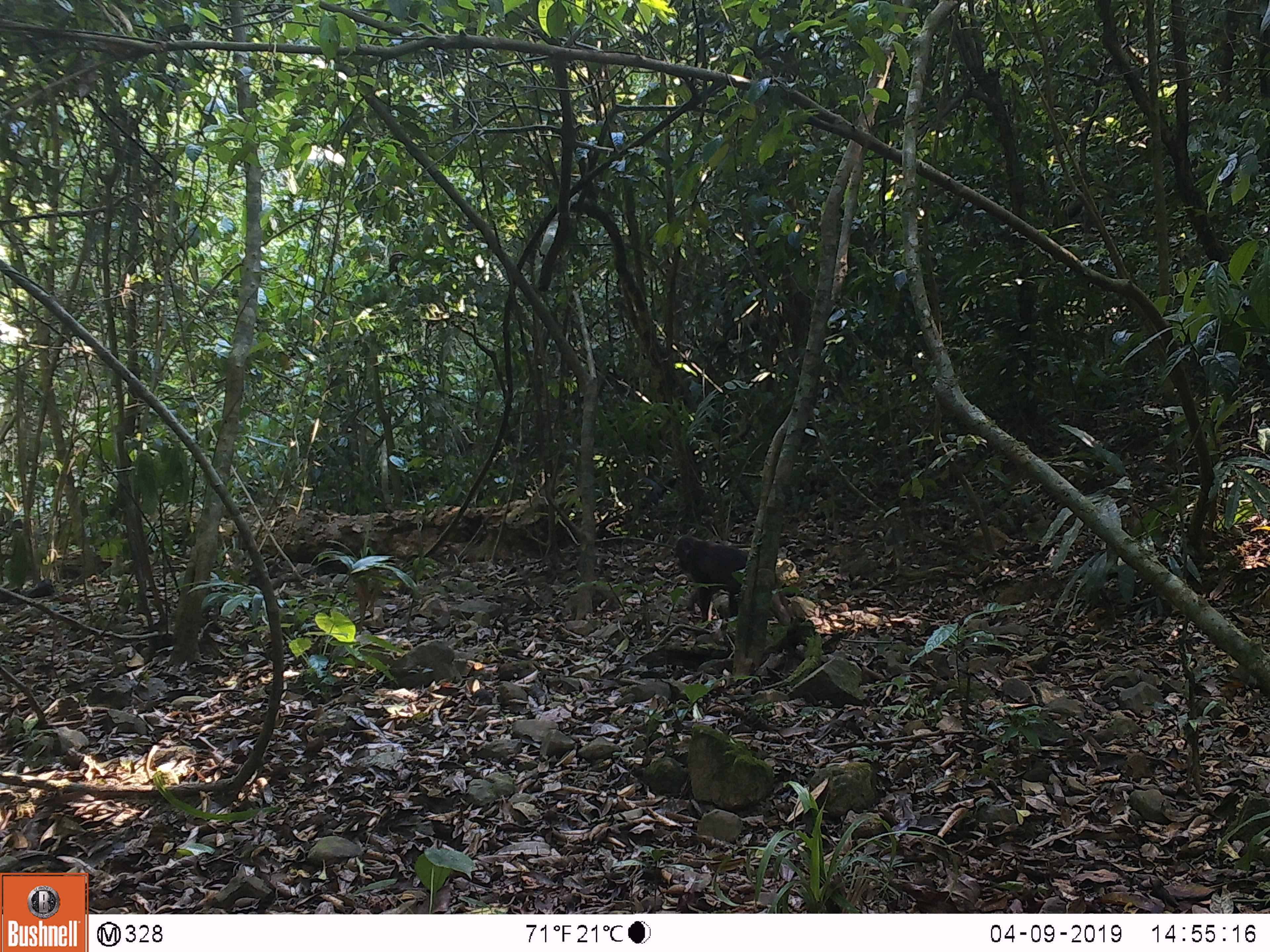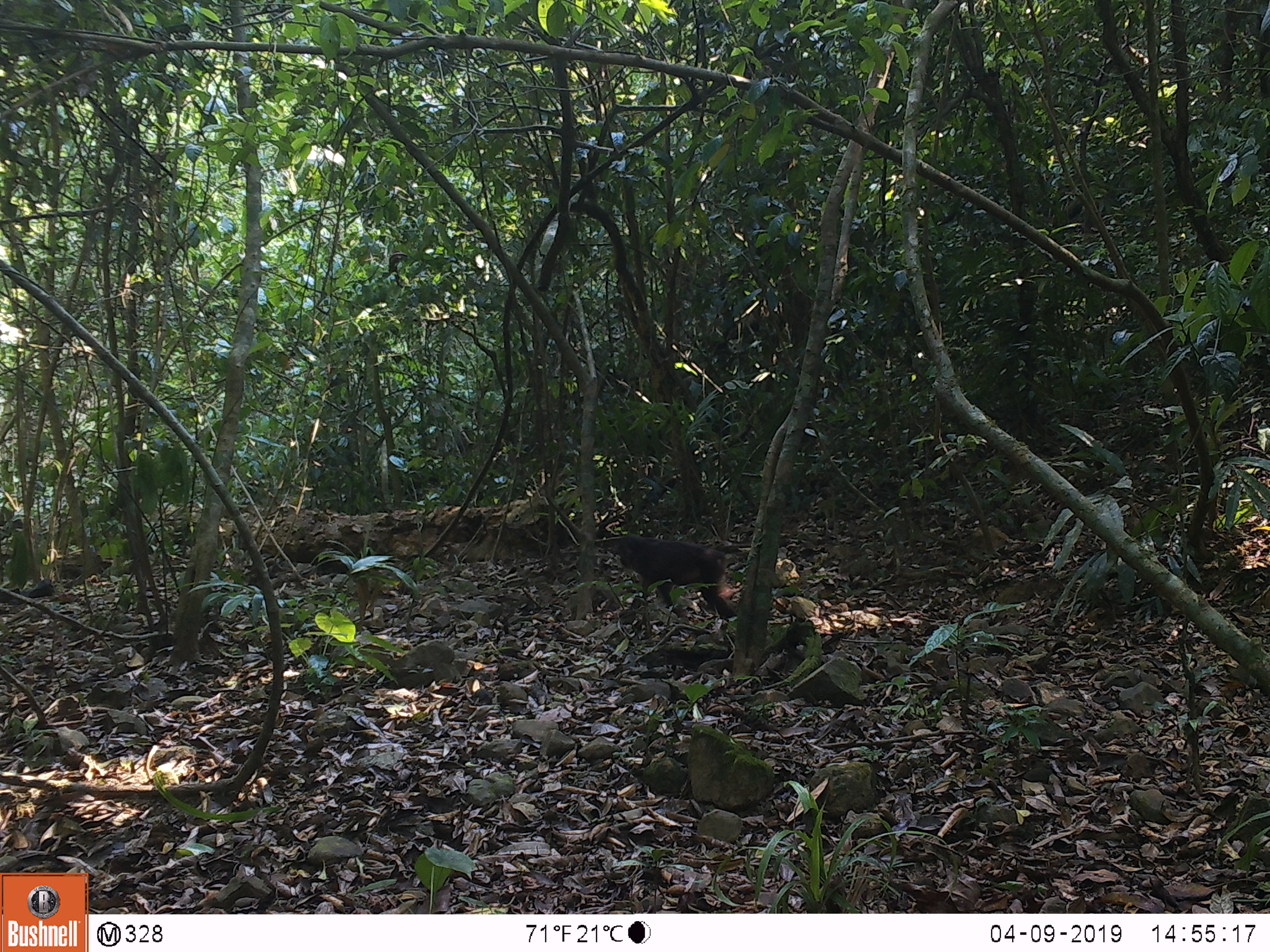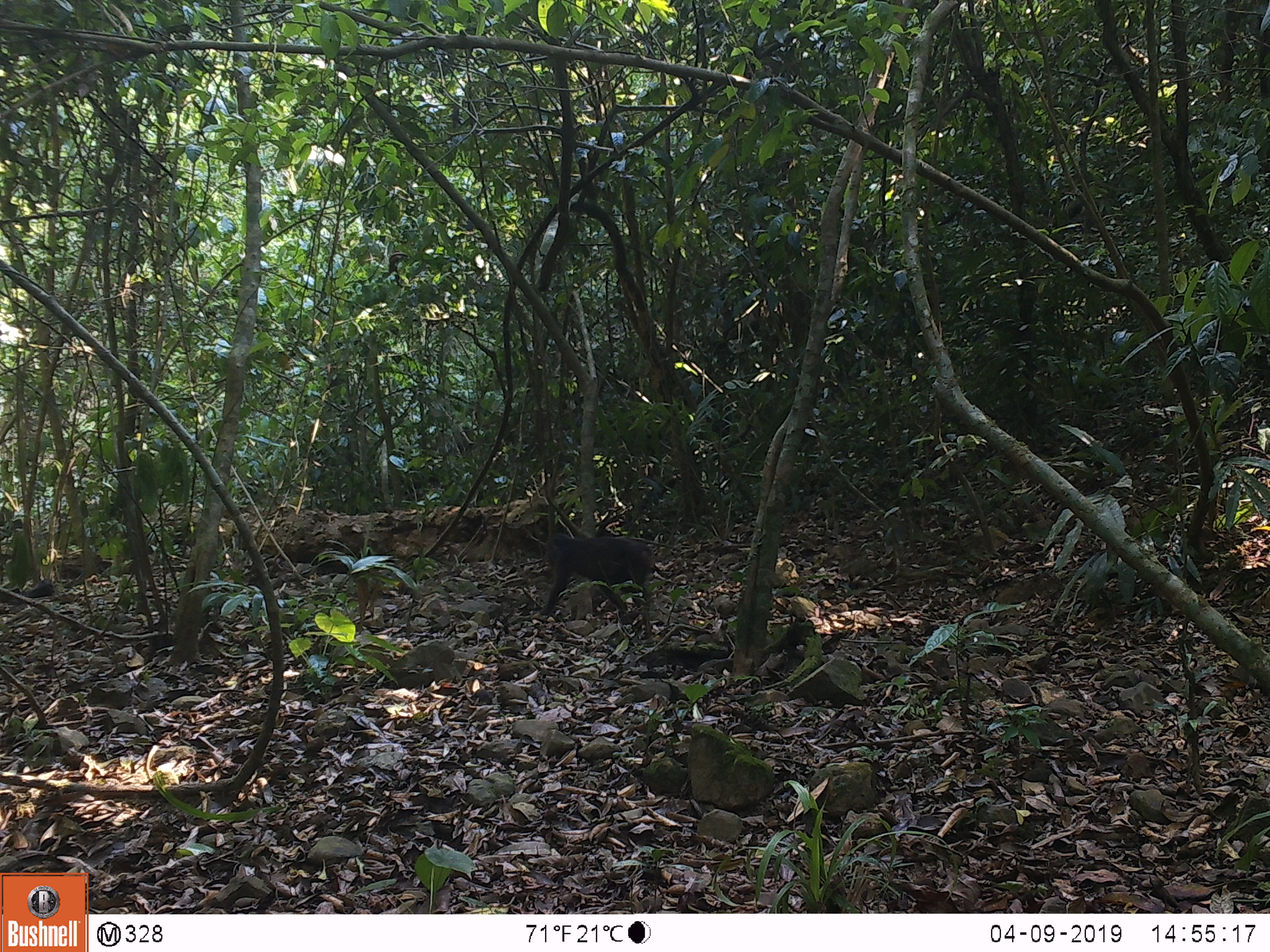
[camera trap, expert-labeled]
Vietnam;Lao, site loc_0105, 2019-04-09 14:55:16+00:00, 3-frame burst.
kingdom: Animalia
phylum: Chordata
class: Mammalia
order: Primates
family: Cercopithecidae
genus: Macaca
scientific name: Macaca arctoides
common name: stump-tailed macaque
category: stump tailed macaque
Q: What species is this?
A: Stump tailed macaque (stump-tailed macaque) (Macaca arctoides).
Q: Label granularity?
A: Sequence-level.